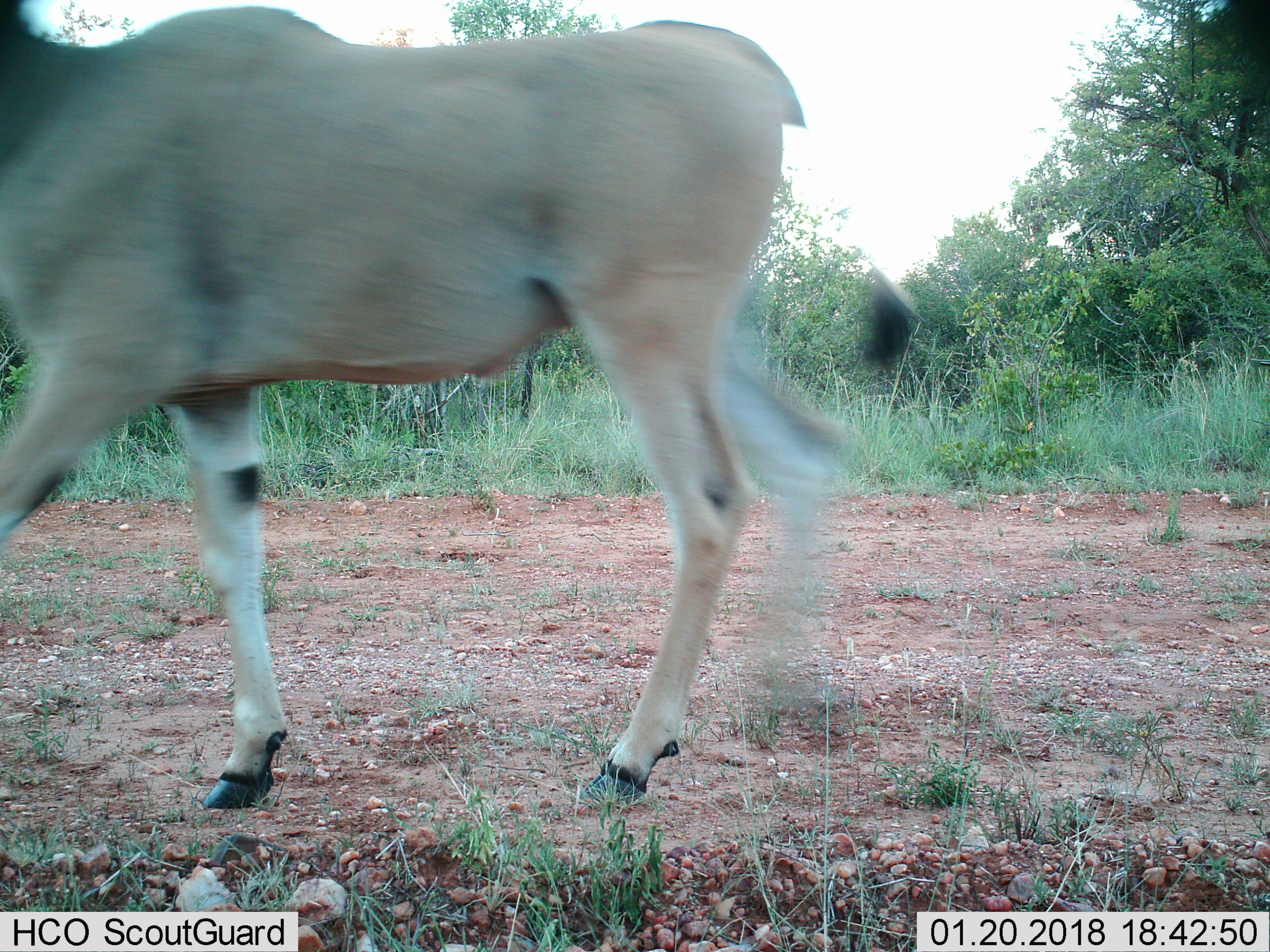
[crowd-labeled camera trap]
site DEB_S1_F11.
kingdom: Animalia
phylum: Chordata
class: Mammalia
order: Artiodactyla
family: Bovidae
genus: Tragelaphus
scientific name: Tragelaphus oryx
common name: eland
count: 1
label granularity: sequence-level